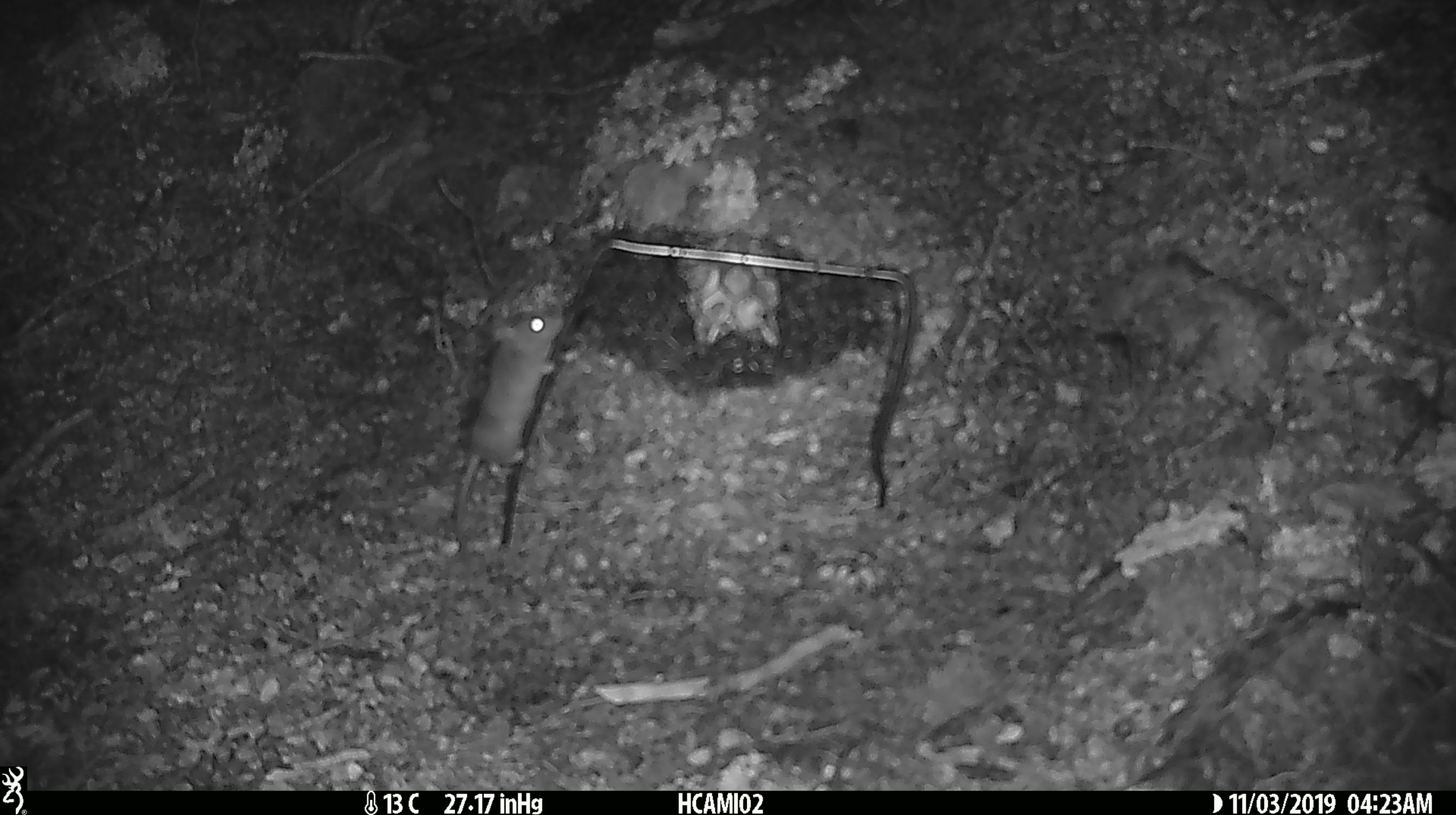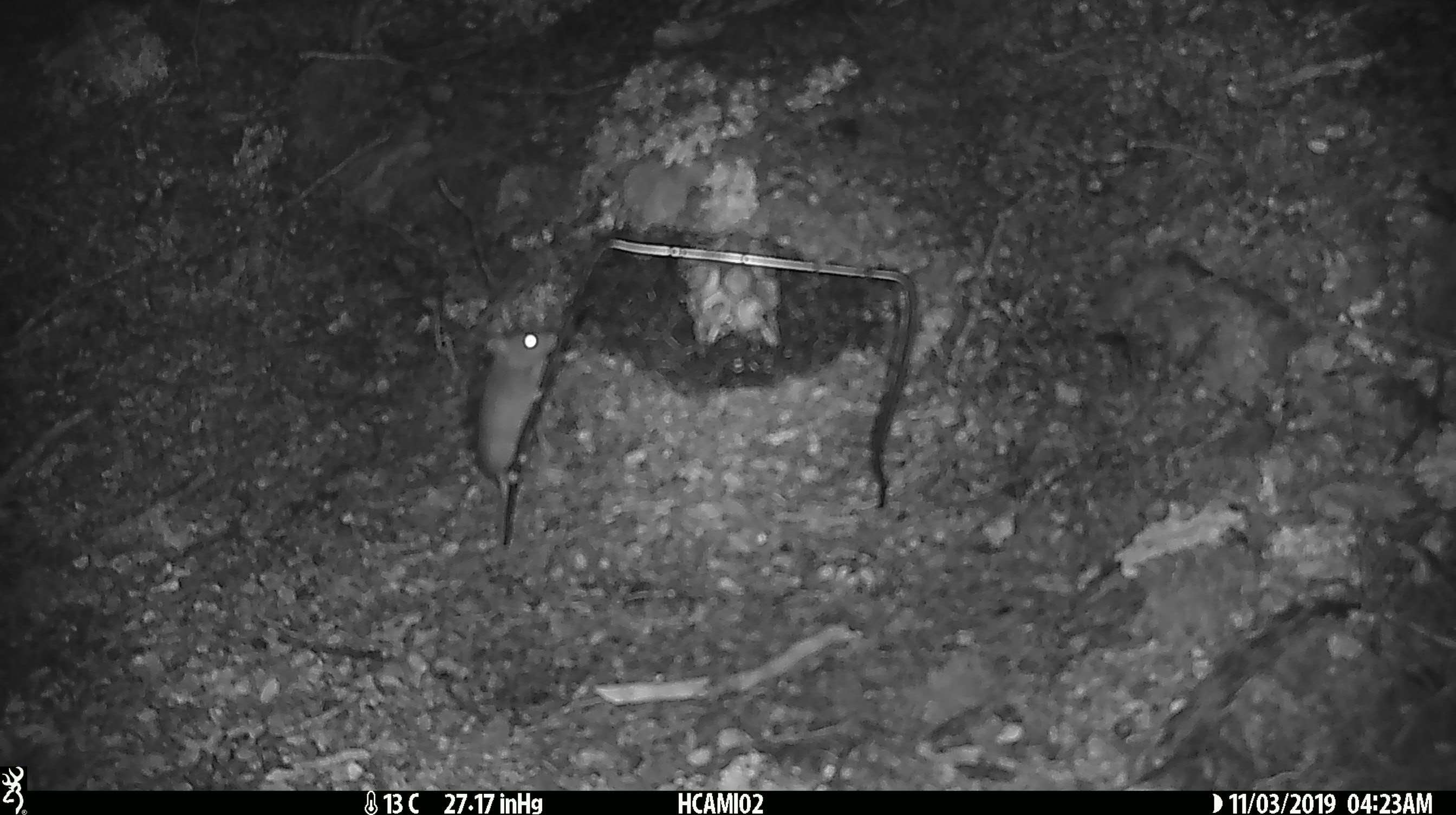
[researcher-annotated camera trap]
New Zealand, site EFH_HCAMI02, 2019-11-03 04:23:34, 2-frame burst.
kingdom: Animalia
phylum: Chordata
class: Mammalia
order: Rodentia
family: Muridae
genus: Mus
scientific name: Mus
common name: mouse